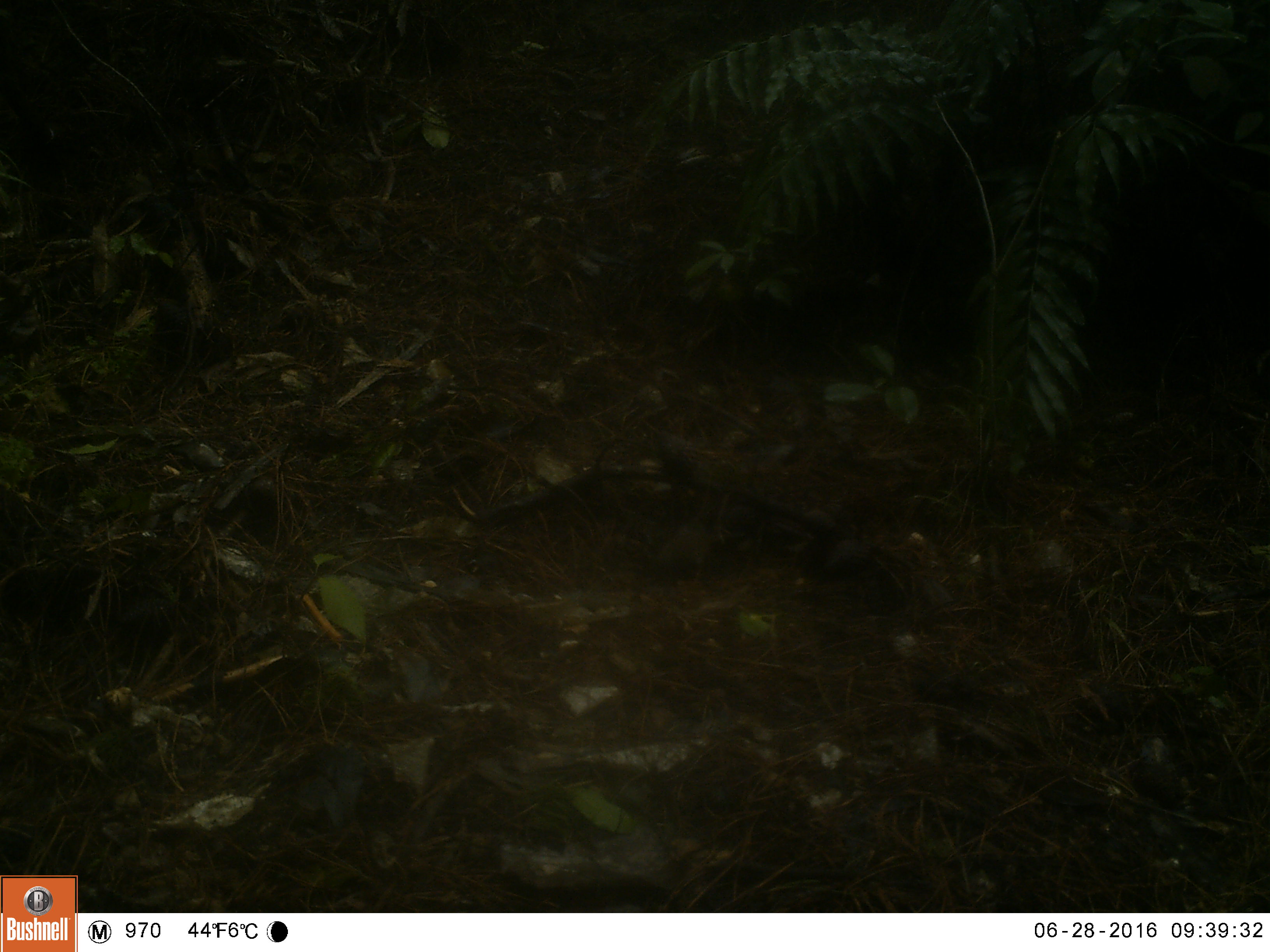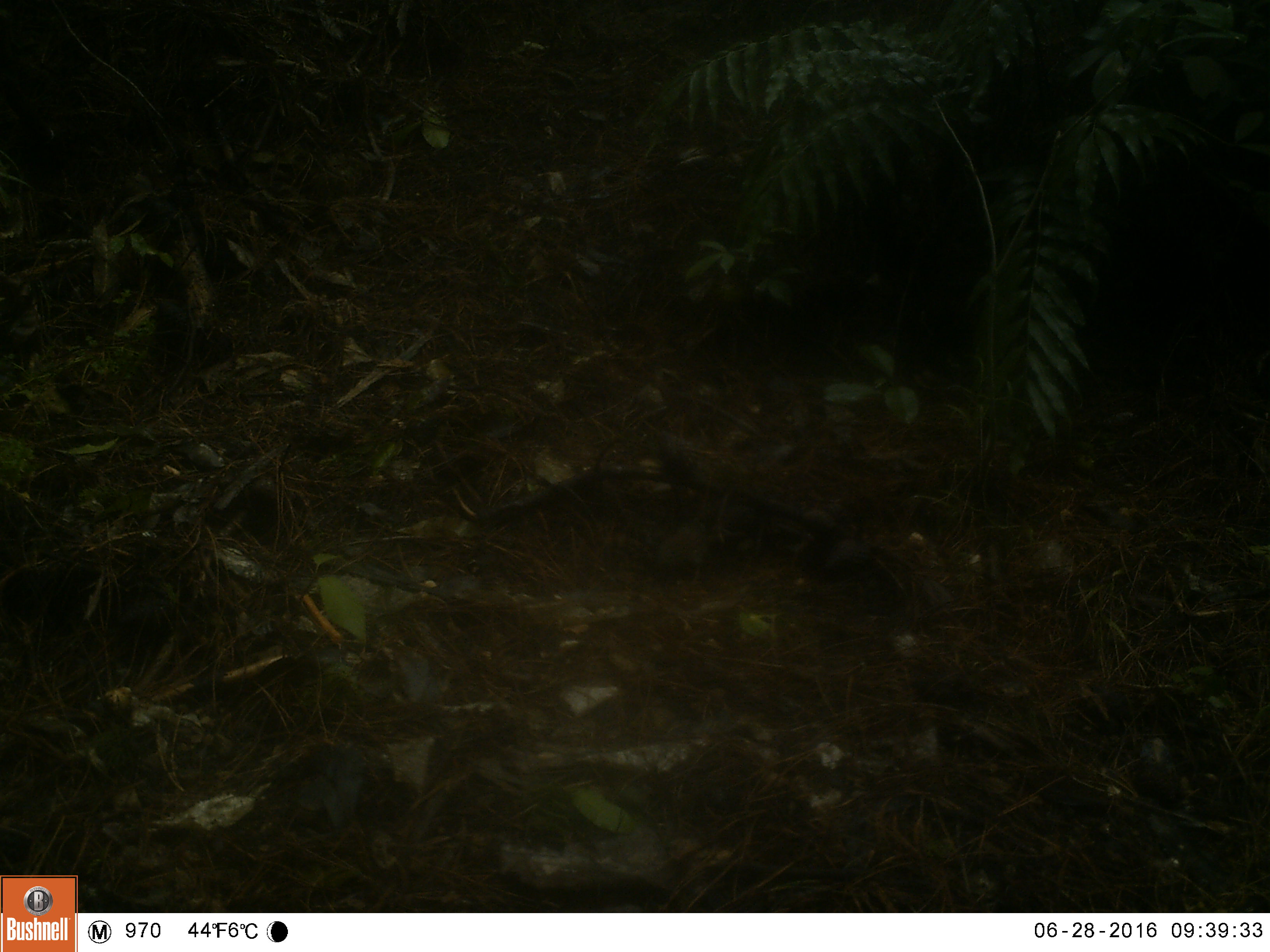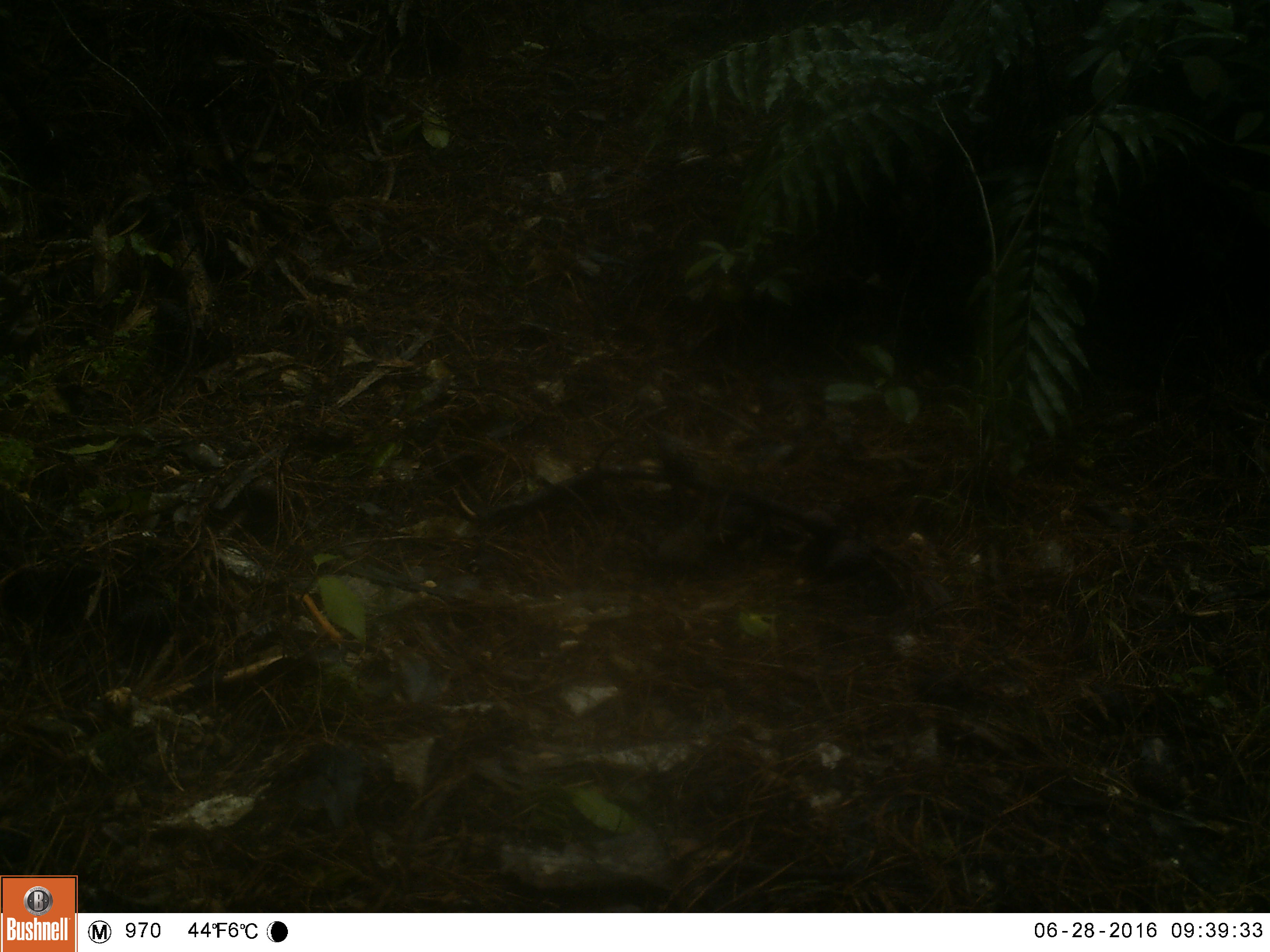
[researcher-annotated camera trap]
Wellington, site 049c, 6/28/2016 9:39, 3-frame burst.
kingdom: Animalia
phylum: Chordata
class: Aves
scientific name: Aves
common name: bird